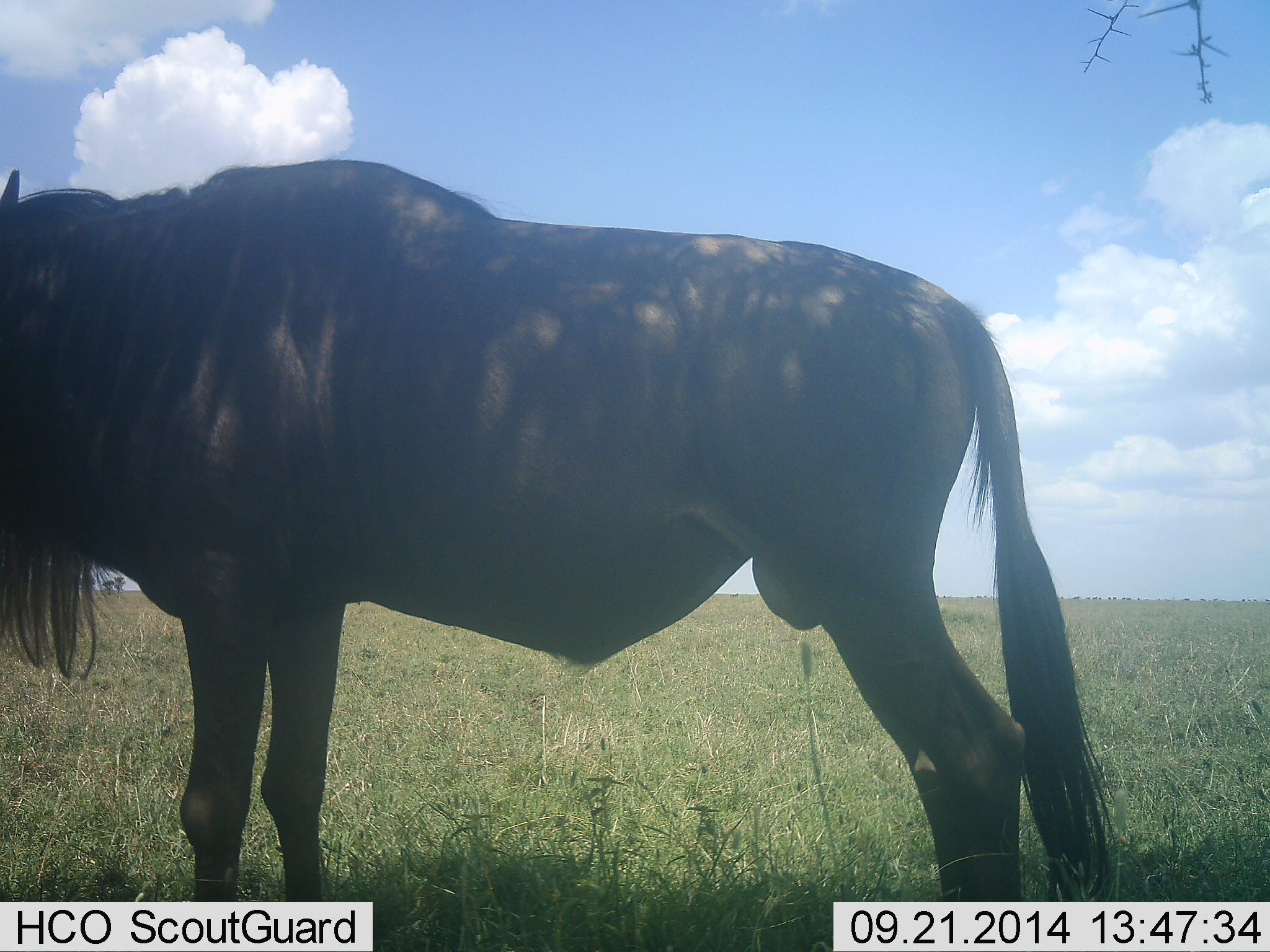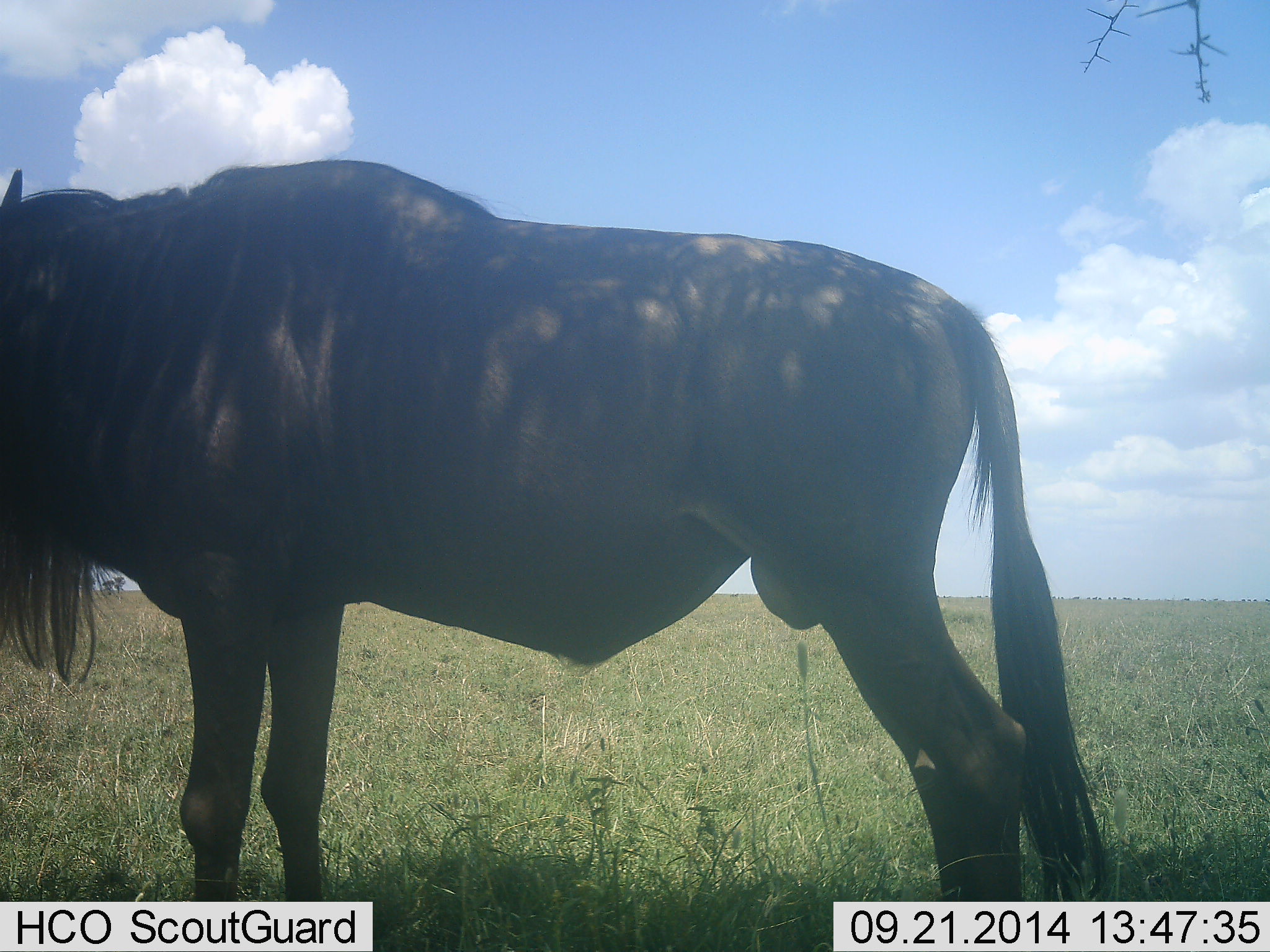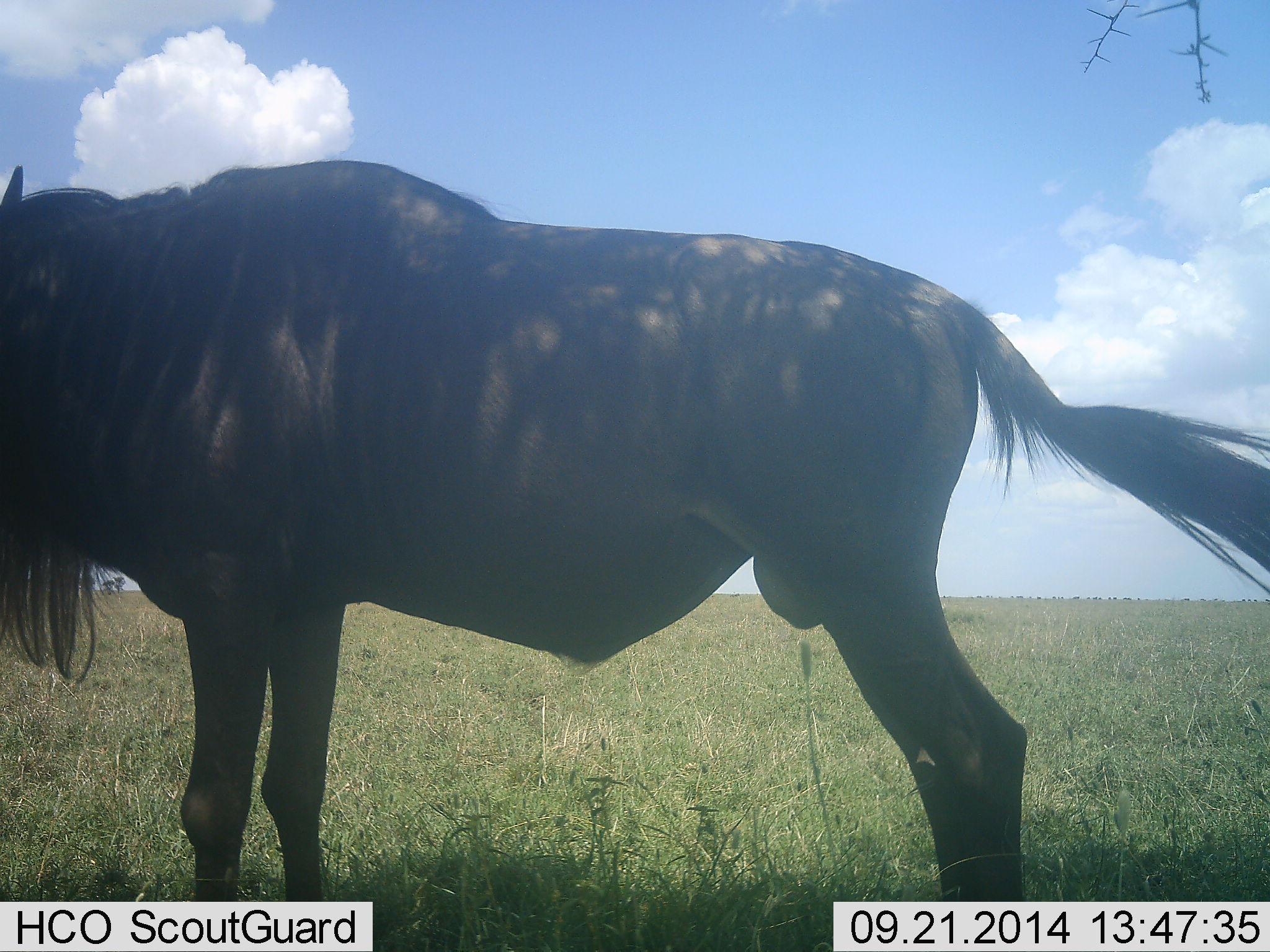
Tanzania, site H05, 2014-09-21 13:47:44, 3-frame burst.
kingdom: Animalia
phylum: Chordata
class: Mammalia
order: Artiodactyla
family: Bovidae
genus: Connochaetes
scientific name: Connochaetes taurinus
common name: blue wildebeest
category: wildebeest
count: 1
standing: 100%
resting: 0%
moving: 0%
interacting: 0%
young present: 0%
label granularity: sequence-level